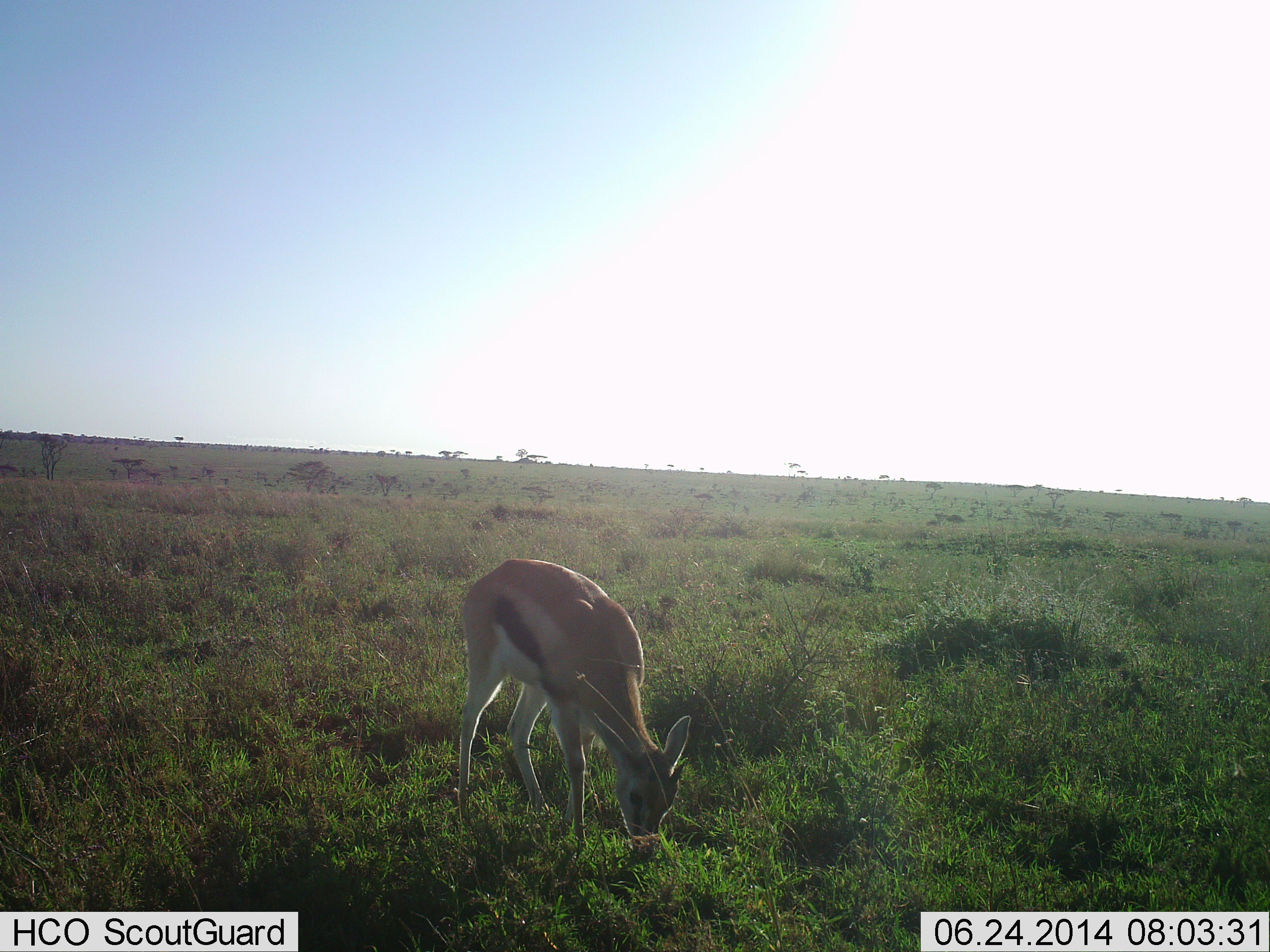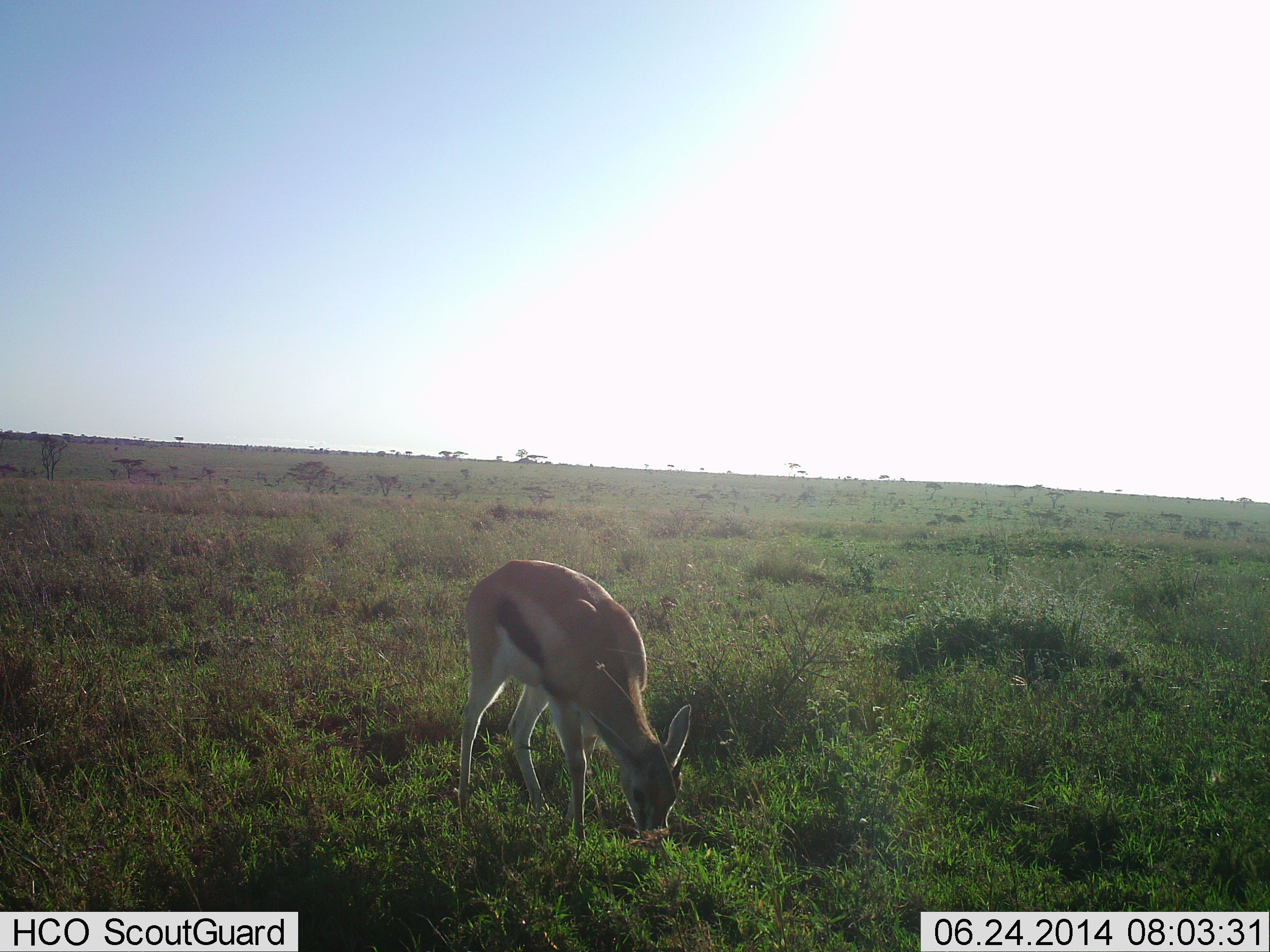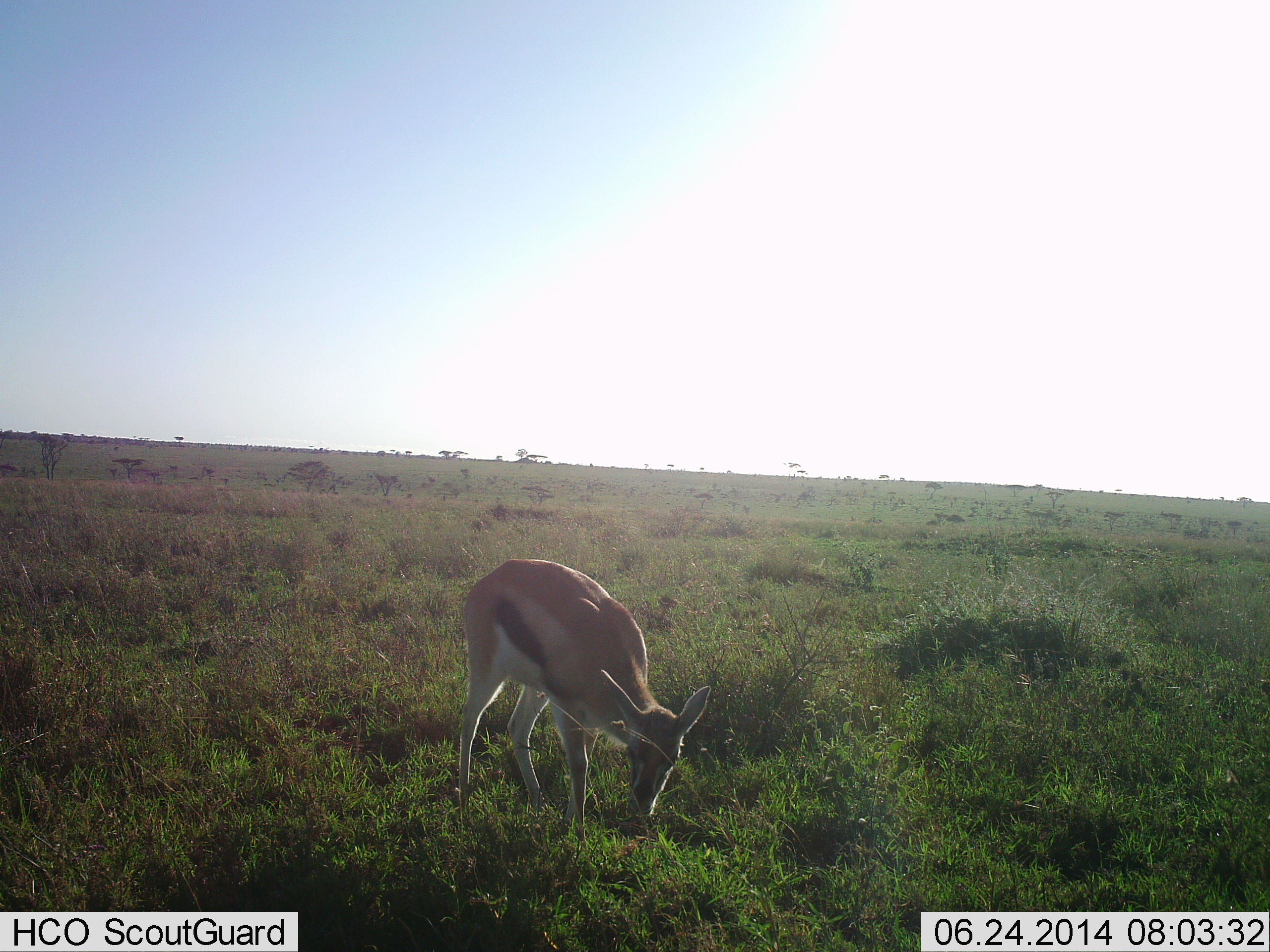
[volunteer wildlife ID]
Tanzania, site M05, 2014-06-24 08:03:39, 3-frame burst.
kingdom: Animalia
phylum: Chordata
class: Mammalia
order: Artiodactyla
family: Bovidae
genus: Eudorcas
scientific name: Eudorcas thomsonii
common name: thomson's gazelle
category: gazellethomsons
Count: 1.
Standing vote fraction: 0%.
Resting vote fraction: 0%.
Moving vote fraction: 0%.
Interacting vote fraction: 0%.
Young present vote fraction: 10%.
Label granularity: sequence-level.